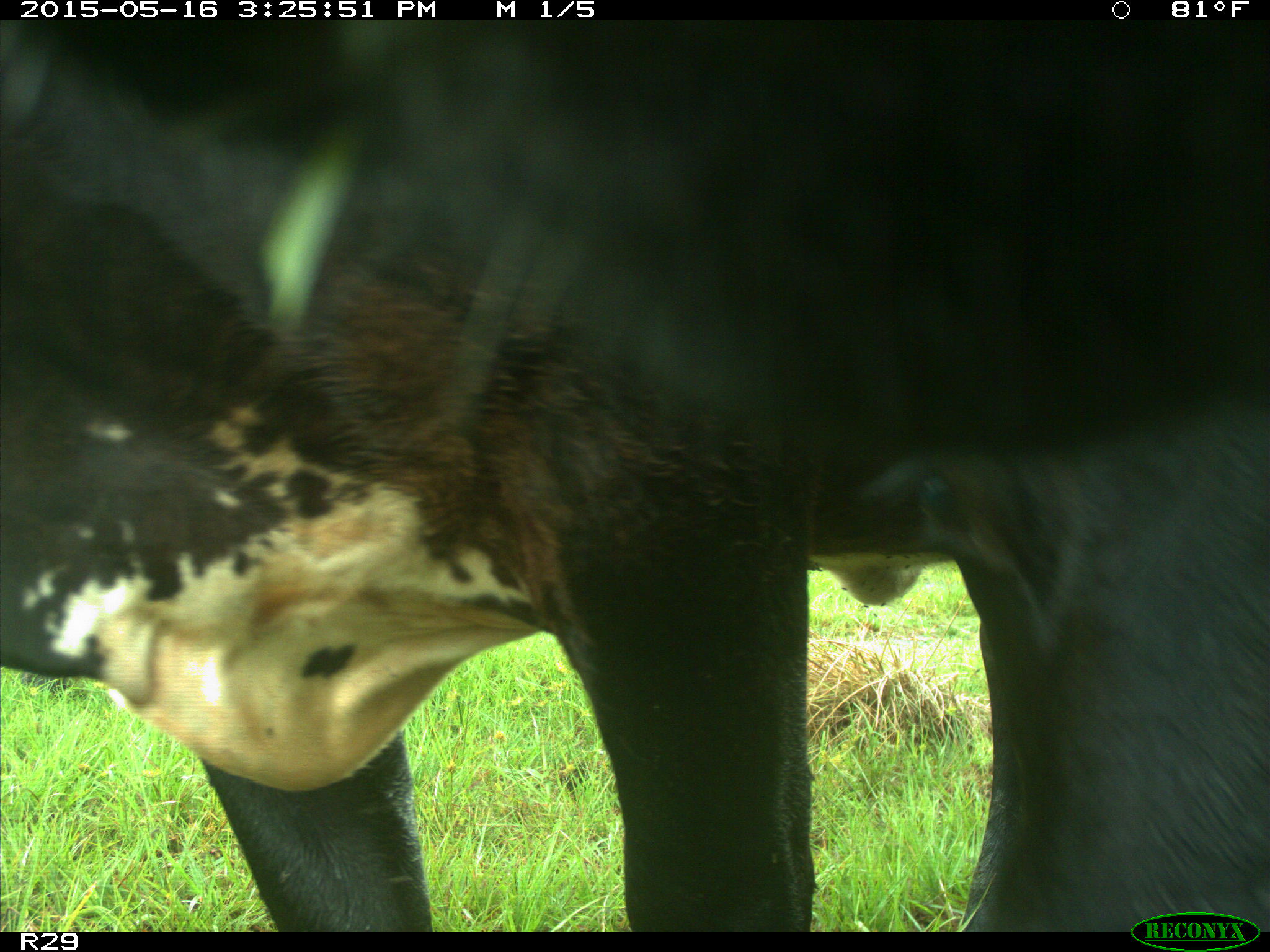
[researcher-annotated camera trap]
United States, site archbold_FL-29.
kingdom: Animalia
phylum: Chordata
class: Mammalia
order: Artiodactyla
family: Bovidae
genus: Bos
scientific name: Bos taurus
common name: domestic cow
Bos taurus (domestic cow).